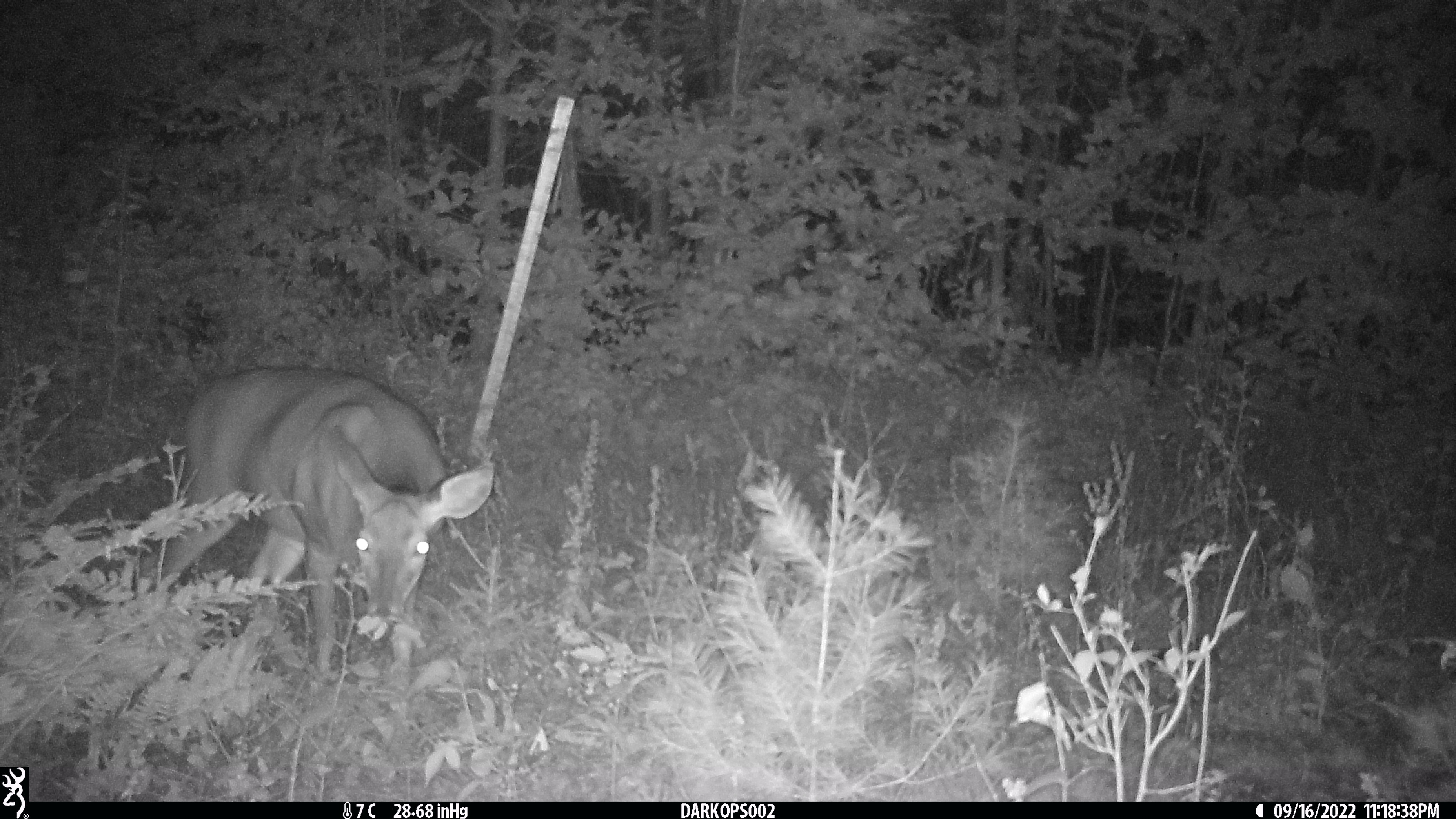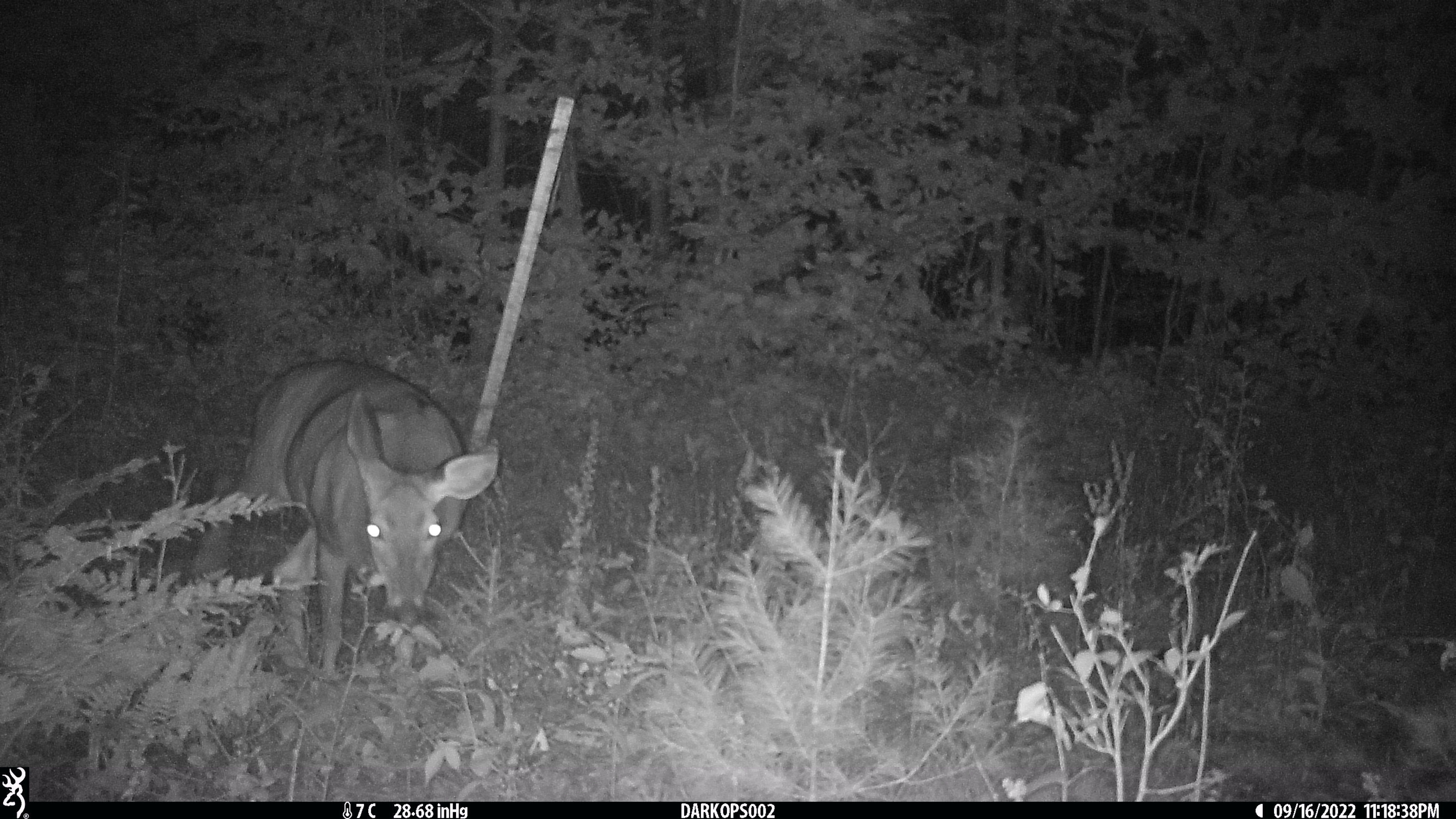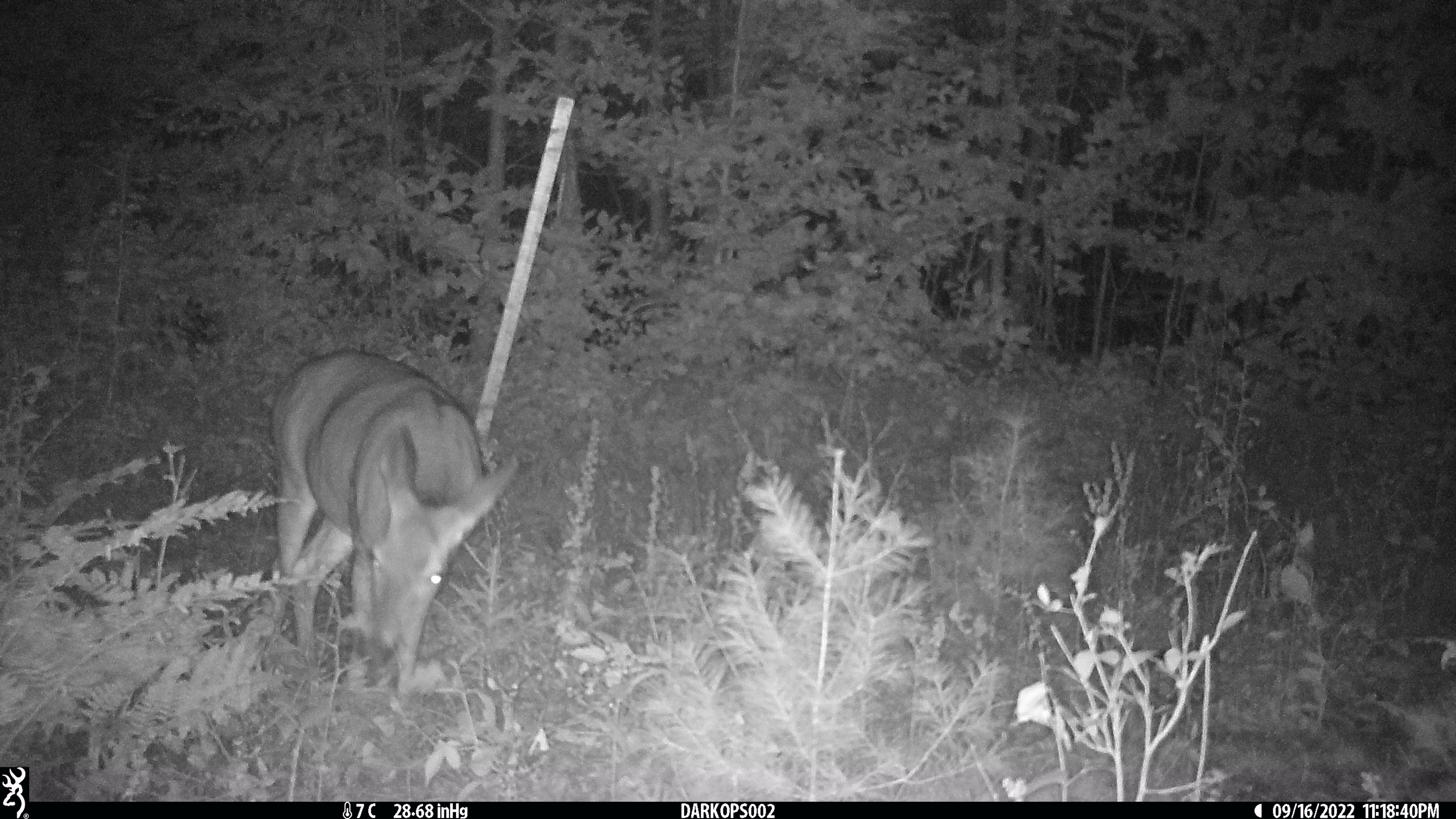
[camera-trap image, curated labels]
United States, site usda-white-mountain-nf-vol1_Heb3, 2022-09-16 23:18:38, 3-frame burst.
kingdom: Animalia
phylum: Chordata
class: Mammalia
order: Artiodactyla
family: Cervidae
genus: Odocoileus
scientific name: Odocoileus virginianus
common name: white-tailed deer